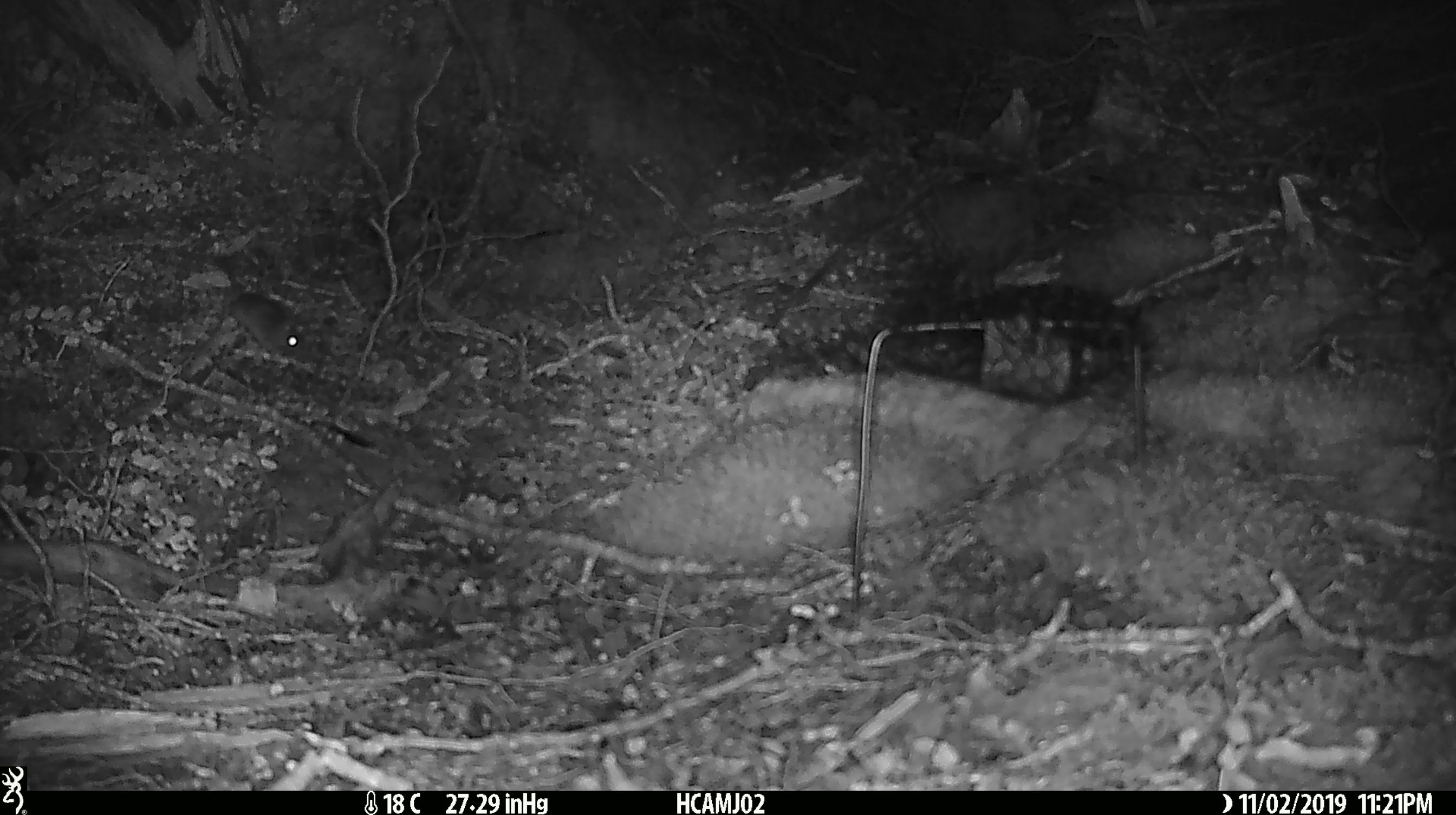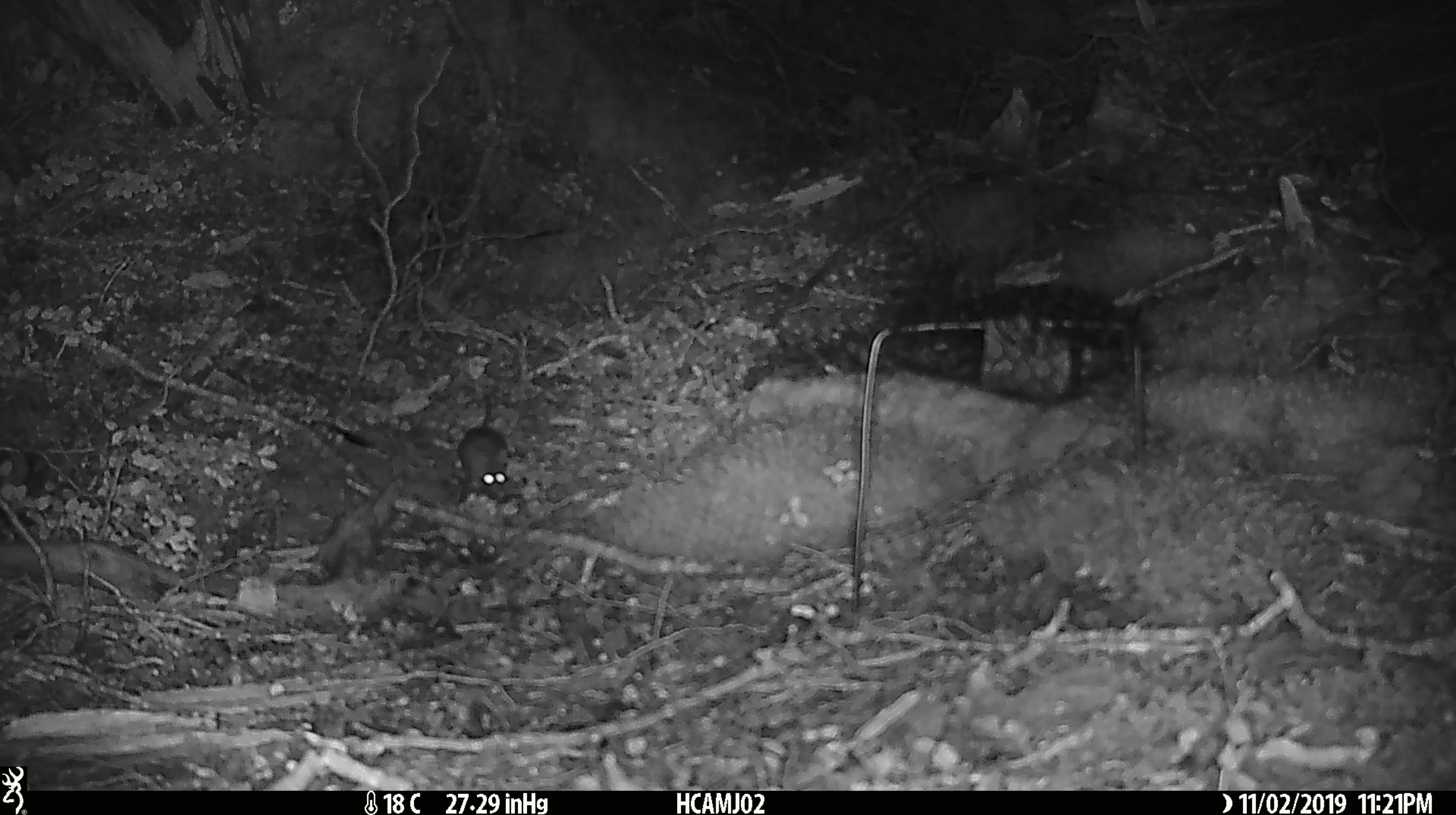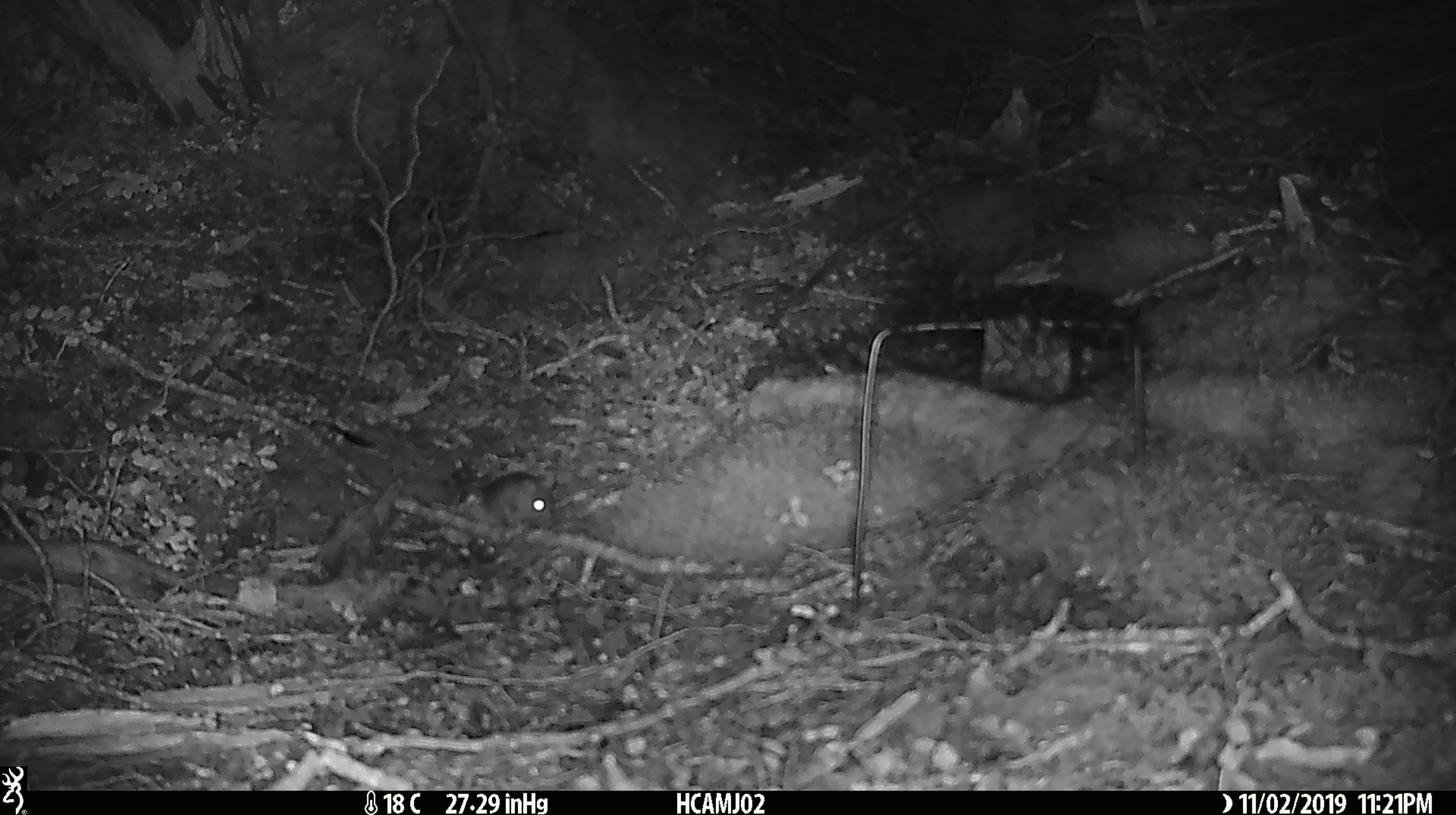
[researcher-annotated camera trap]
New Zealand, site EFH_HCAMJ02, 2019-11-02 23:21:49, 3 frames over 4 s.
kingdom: Animalia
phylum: Chordata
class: Mammalia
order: Rodentia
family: Muridae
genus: Mus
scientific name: Mus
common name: mouse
Mouse (Mus).